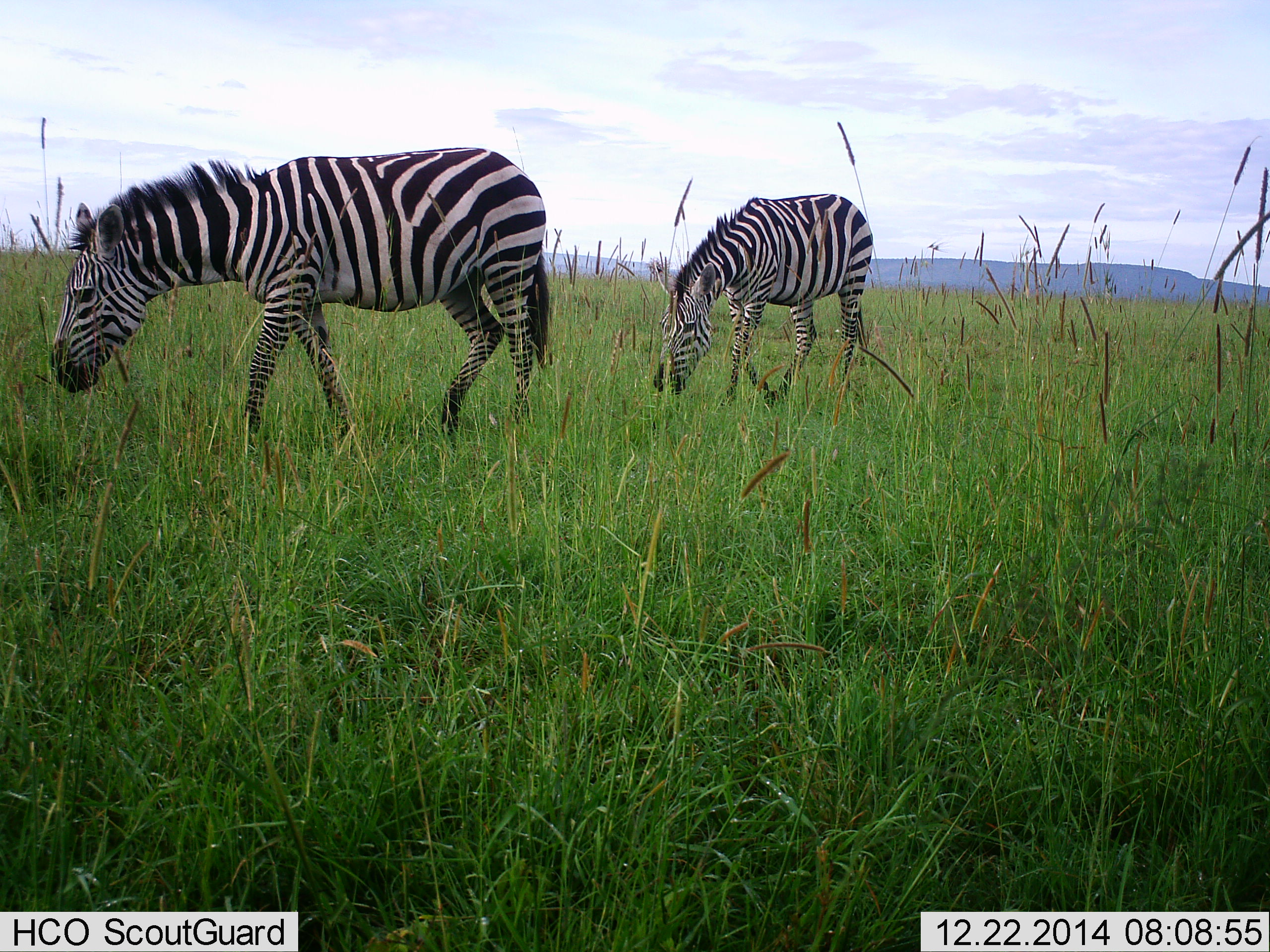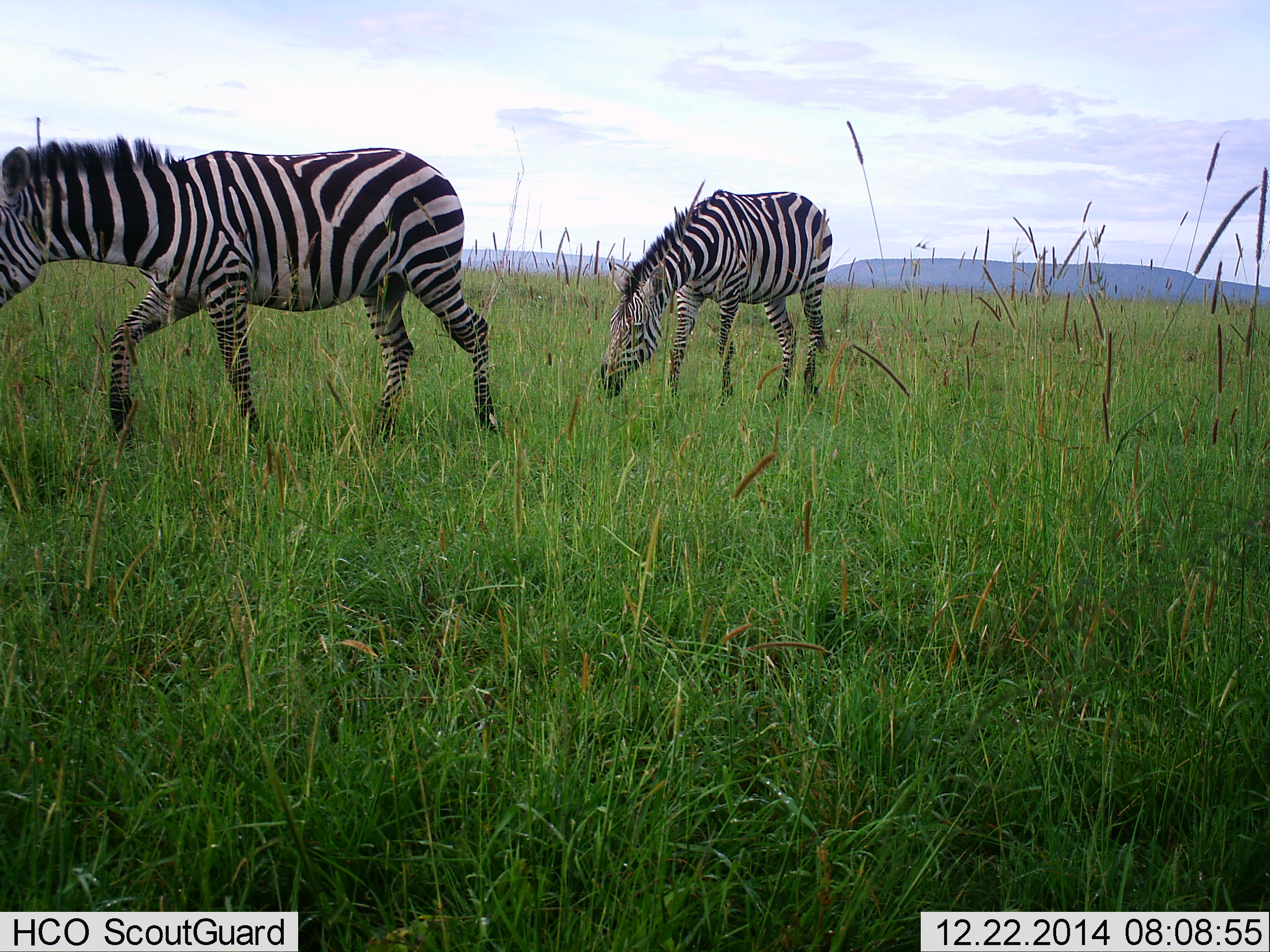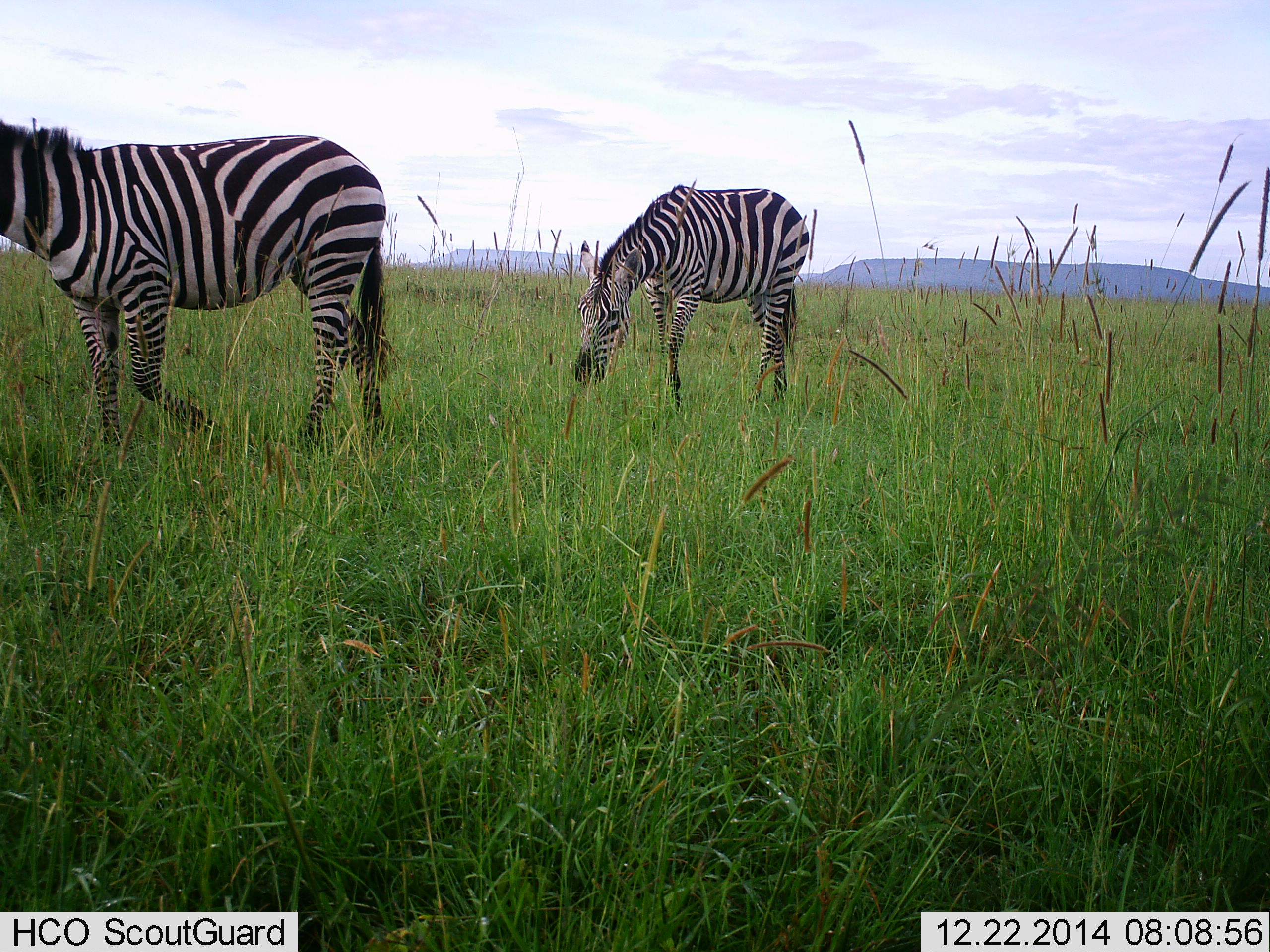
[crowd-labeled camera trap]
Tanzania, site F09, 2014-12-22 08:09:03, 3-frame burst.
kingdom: Animalia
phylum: Chordata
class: Mammalia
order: Perissodactyla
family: Equidae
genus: Equus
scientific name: Equus quagga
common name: plains zebra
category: zebra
Zebra (plains zebra) (Equus quagga), count 2. Behavior (volunteer vote fractions): standing 0%, resting 0%, moving 100%, interacting 0%. Young present (vote fraction): 0%. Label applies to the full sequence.